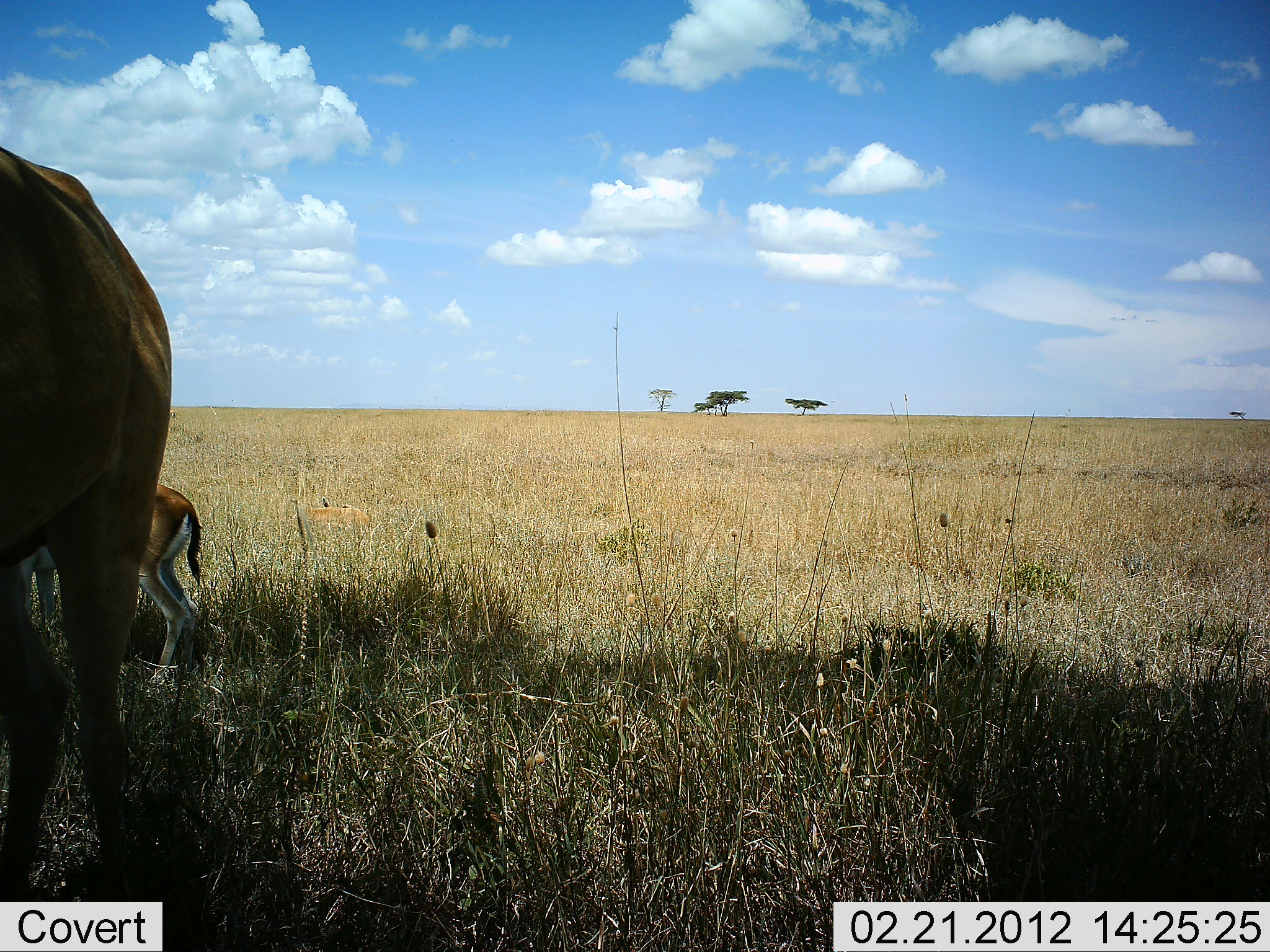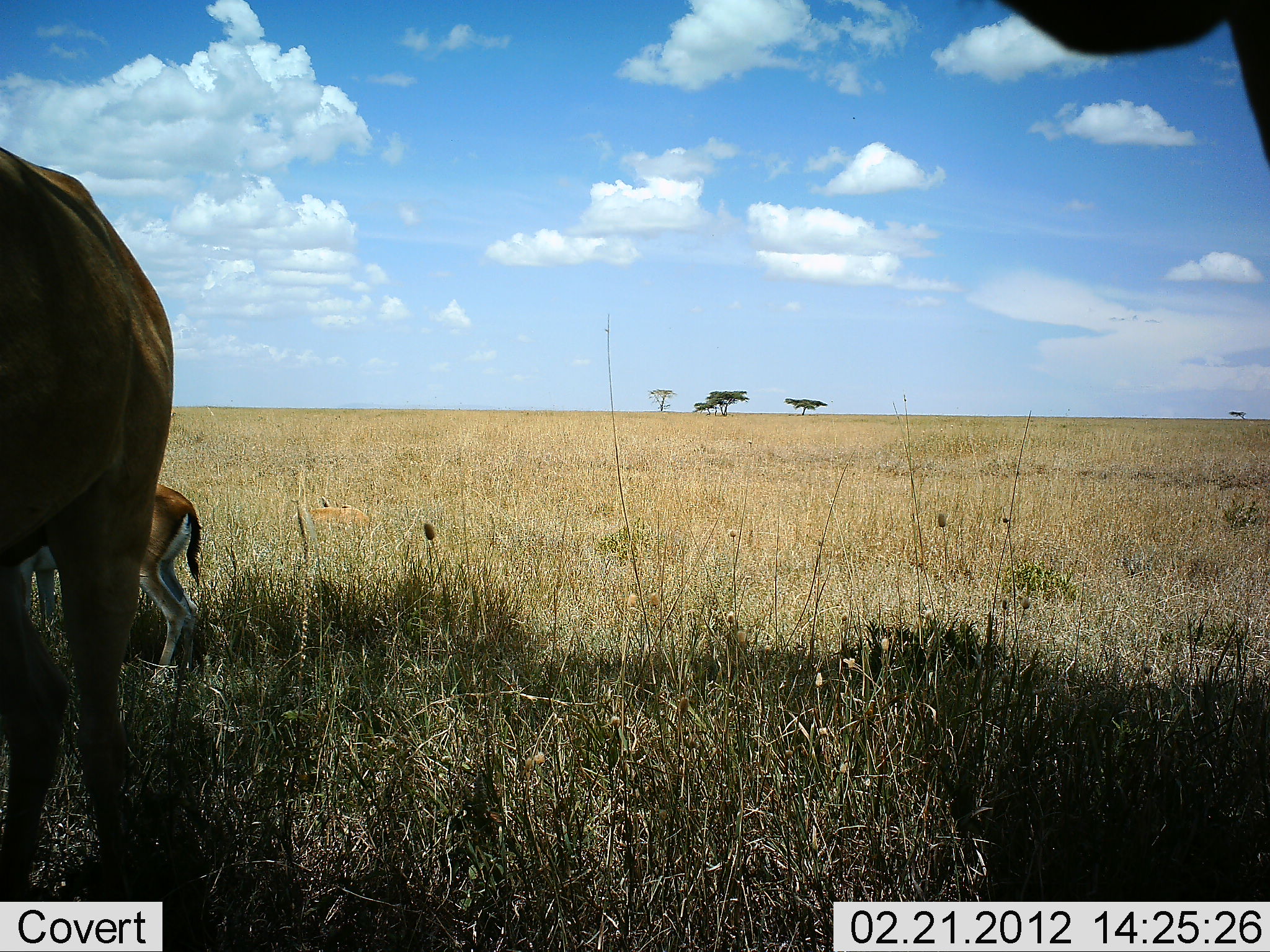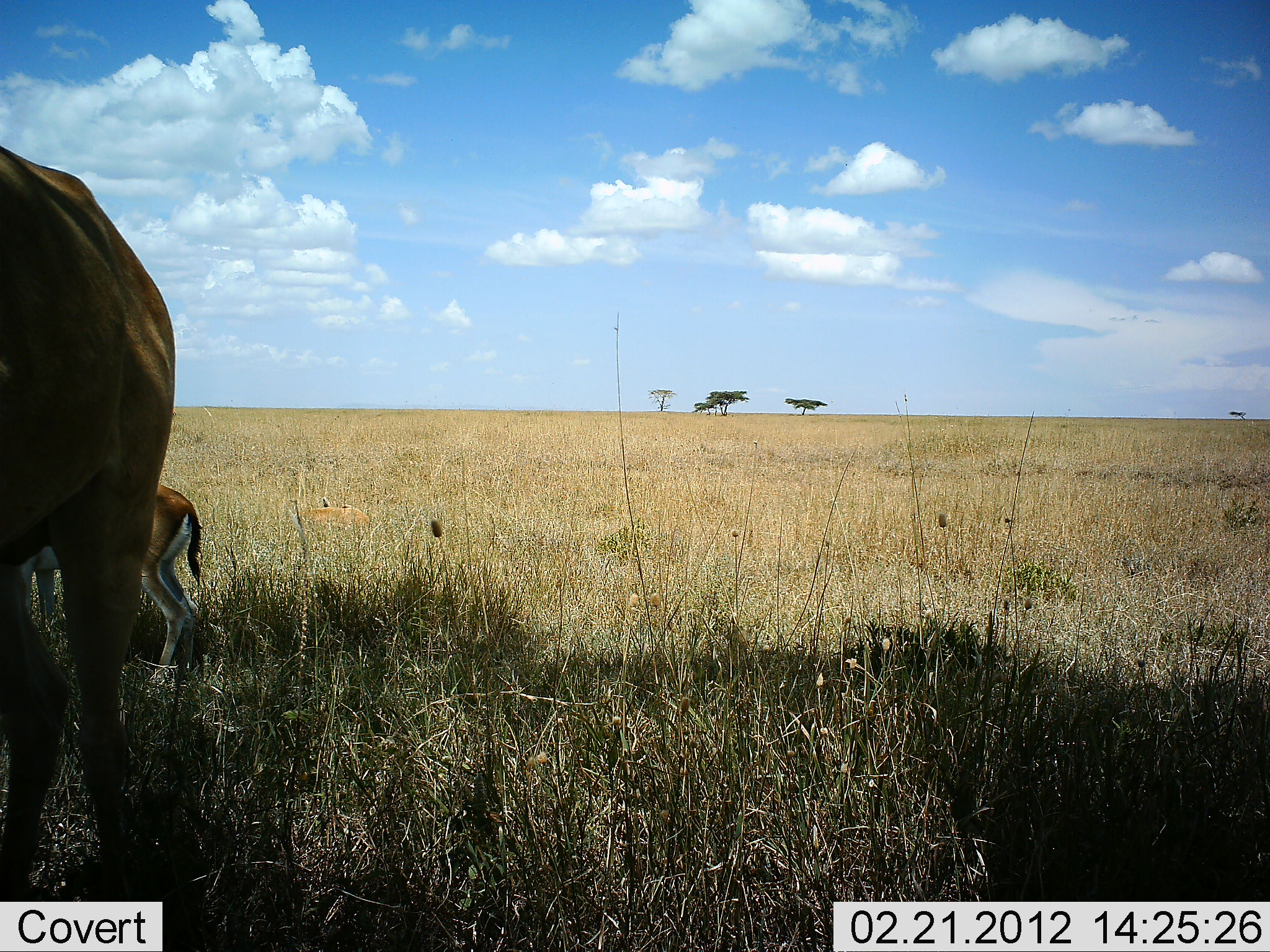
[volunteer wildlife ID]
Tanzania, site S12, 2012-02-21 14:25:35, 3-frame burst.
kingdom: Animalia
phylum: Chordata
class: Mammalia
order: Artiodactyla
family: Bovidae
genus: Eudorcas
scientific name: Eudorcas thomsonii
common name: thomson's gazelle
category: gazellethomsons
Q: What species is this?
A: Gazellethomsons (thomson's gazelle) (Eudorcas thomsonii).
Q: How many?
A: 2.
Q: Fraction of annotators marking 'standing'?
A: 95%.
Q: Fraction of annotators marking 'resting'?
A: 16%.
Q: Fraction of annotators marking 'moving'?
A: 0%.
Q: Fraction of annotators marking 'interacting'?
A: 0%.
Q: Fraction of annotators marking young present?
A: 11%.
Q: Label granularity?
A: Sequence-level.